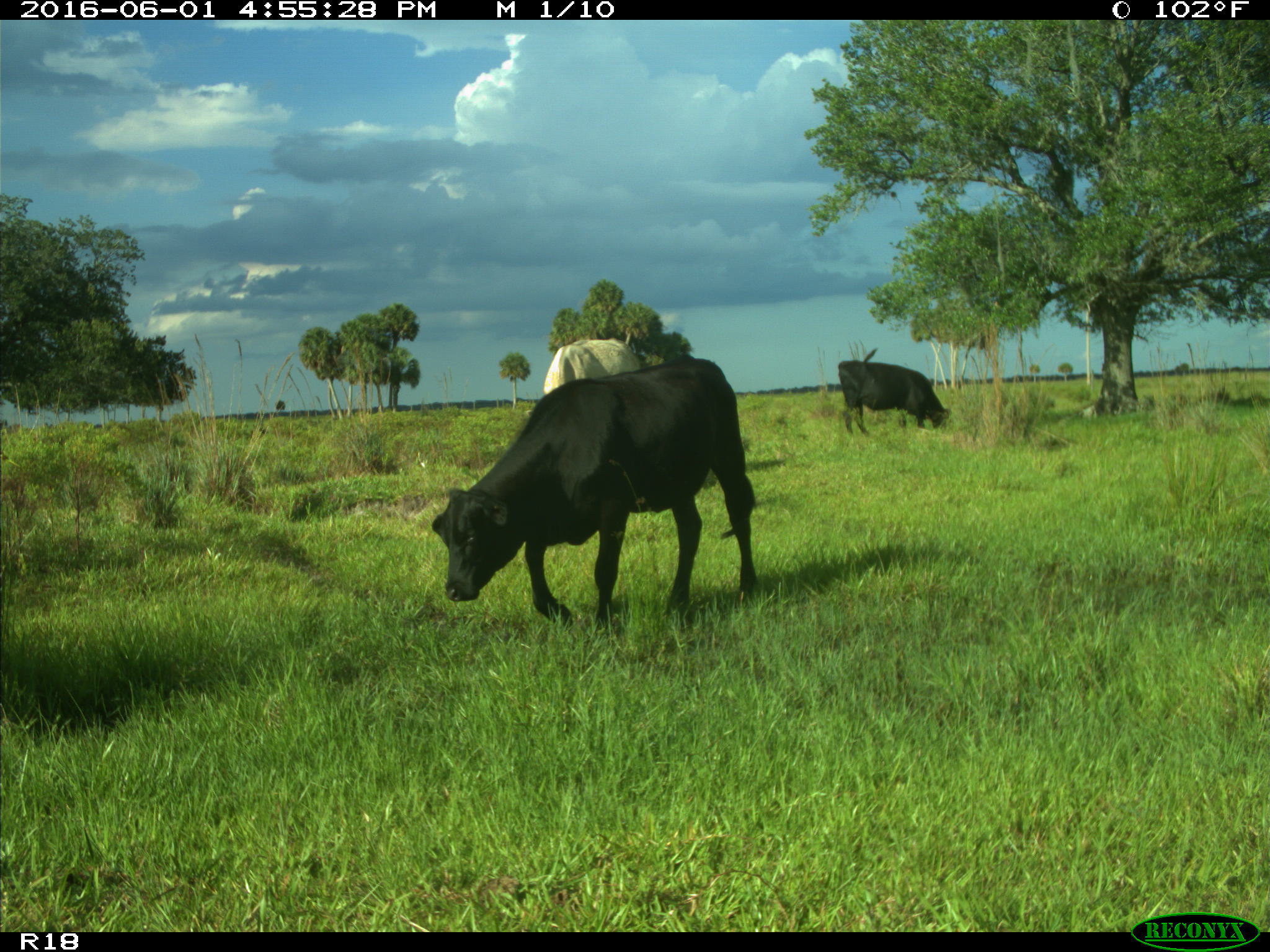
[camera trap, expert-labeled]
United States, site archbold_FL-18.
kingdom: Animalia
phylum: Chordata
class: Mammalia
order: Artiodactyla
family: Bovidae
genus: Bos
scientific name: Bos taurus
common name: domestic cow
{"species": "Bos taurus (domestic cow)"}